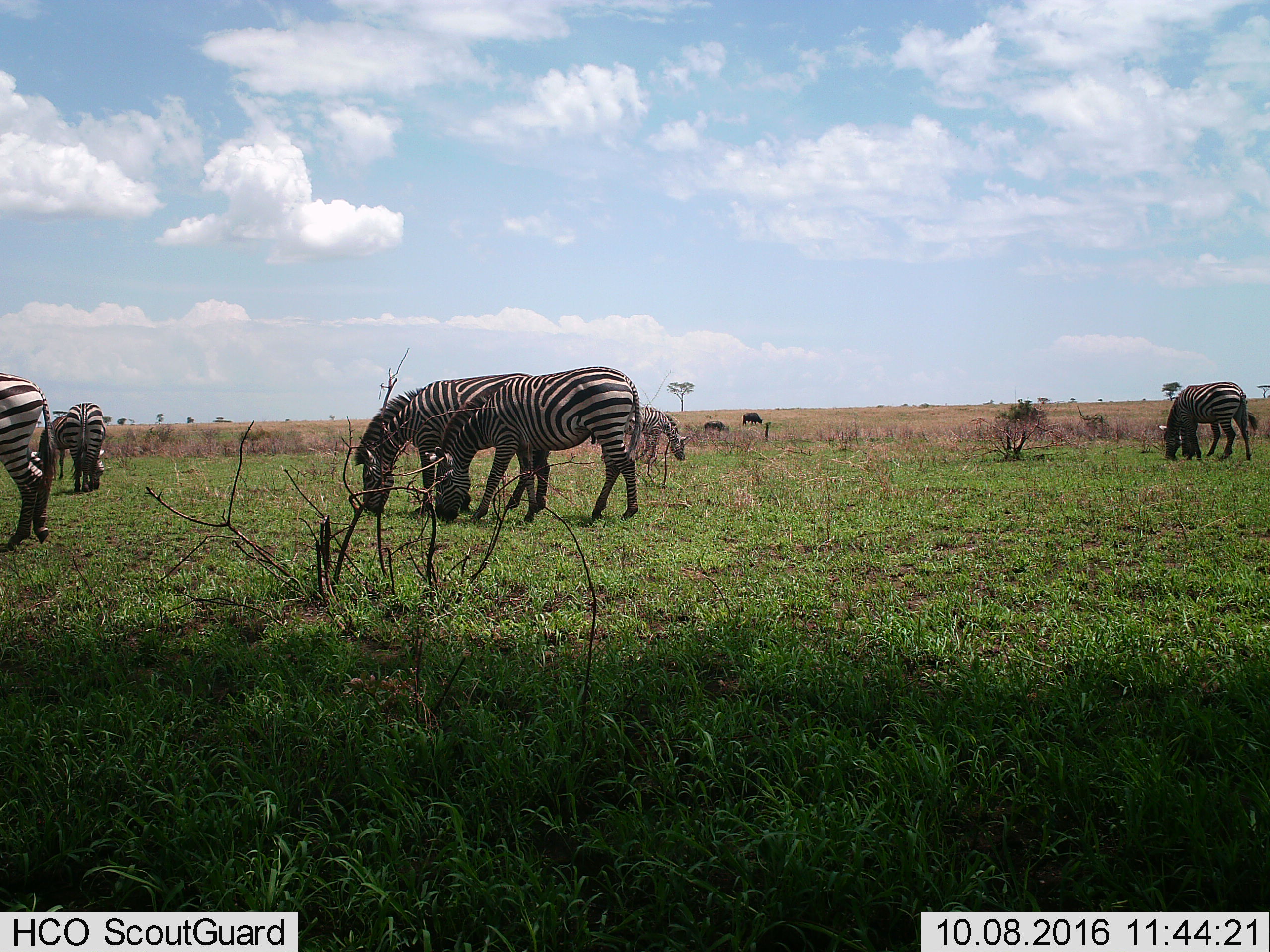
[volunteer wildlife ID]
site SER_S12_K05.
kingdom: Animalia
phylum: Chordata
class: Mammalia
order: Artiodactyla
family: Bovidae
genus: Syncerus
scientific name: Syncerus caffer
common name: african buffalo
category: buffalo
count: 2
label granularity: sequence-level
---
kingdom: Animalia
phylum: Chordata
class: Mammalia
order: Perissodactyla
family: Equidae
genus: Equus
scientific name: Equus quagga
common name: plains zebra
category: zebraplains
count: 8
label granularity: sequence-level